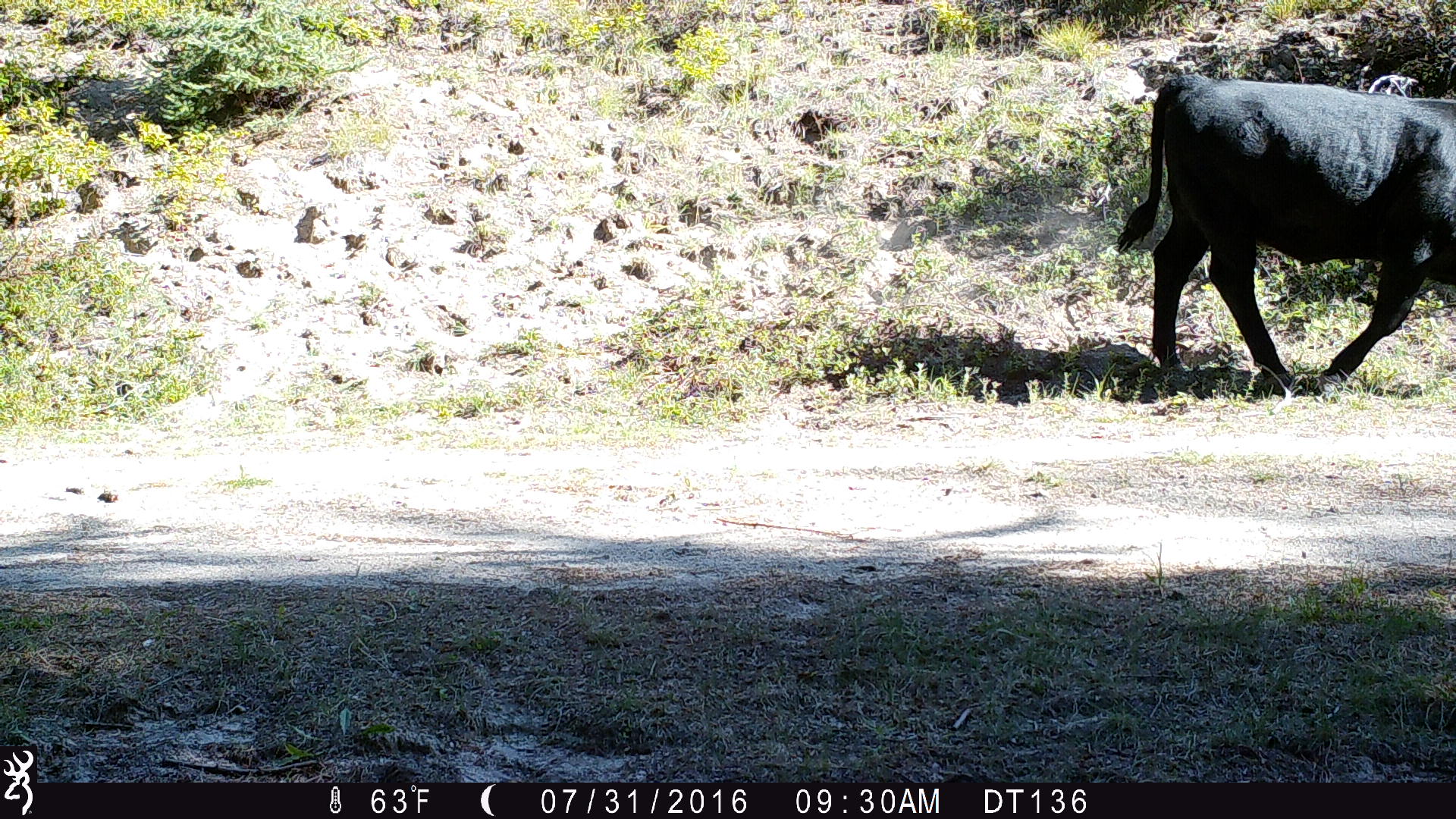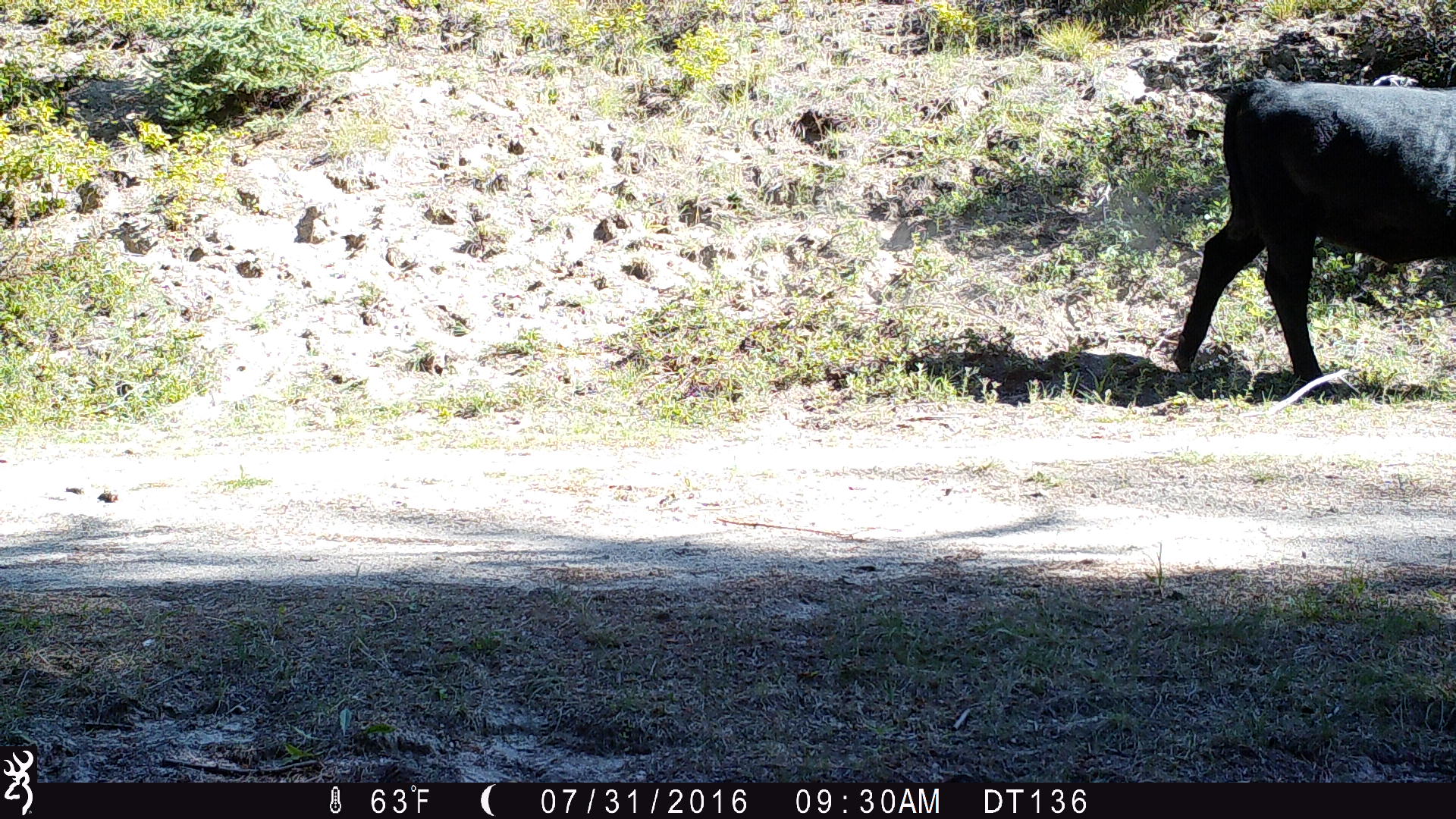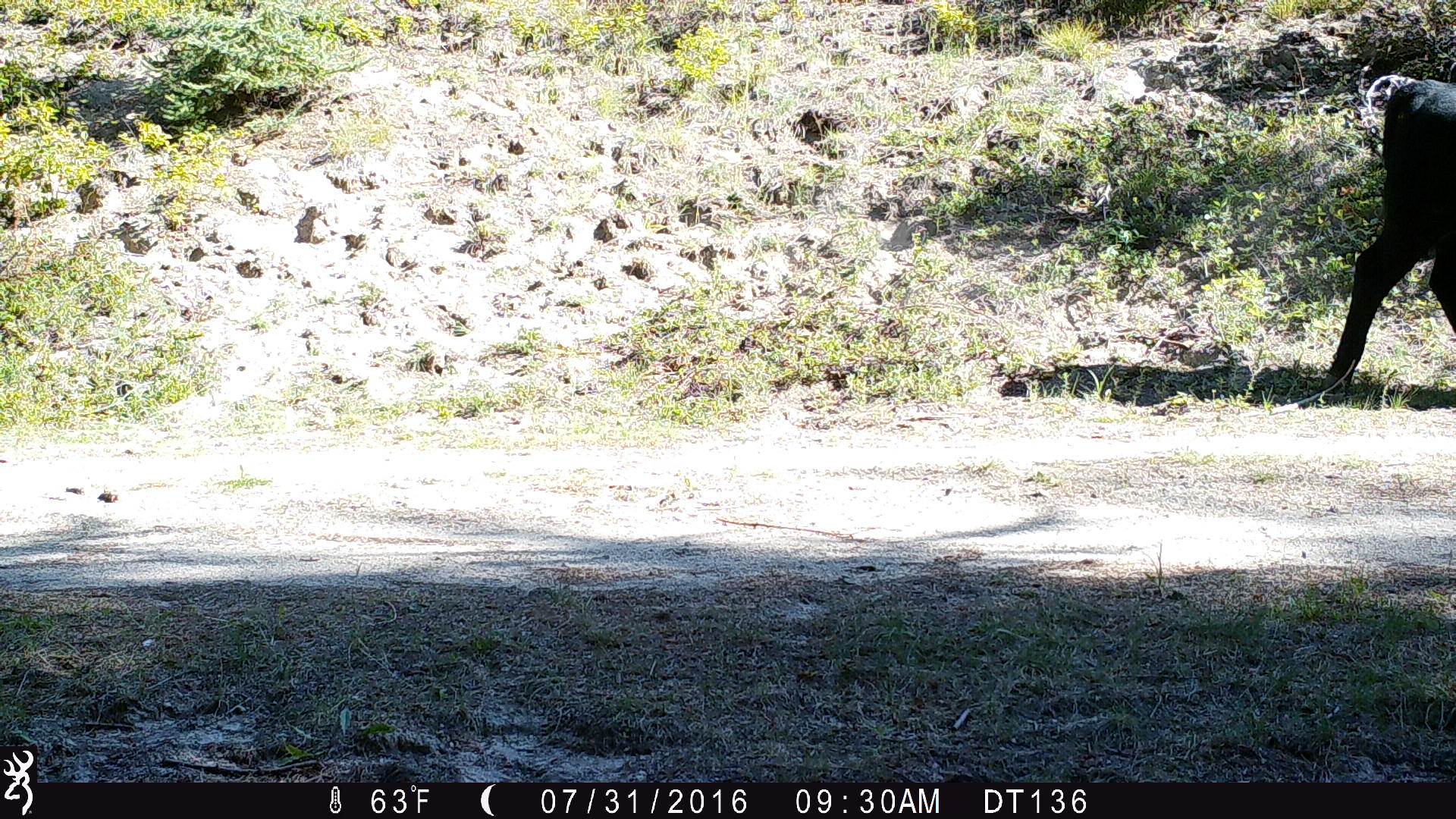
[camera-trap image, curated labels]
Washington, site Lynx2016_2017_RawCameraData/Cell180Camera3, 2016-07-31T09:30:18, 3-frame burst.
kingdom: Animalia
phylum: Chordata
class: Mammalia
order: Artiodactyla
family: Bovidae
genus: Bos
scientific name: Bos taurus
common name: domestic cattle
Domestic cattle (Bos taurus). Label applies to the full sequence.